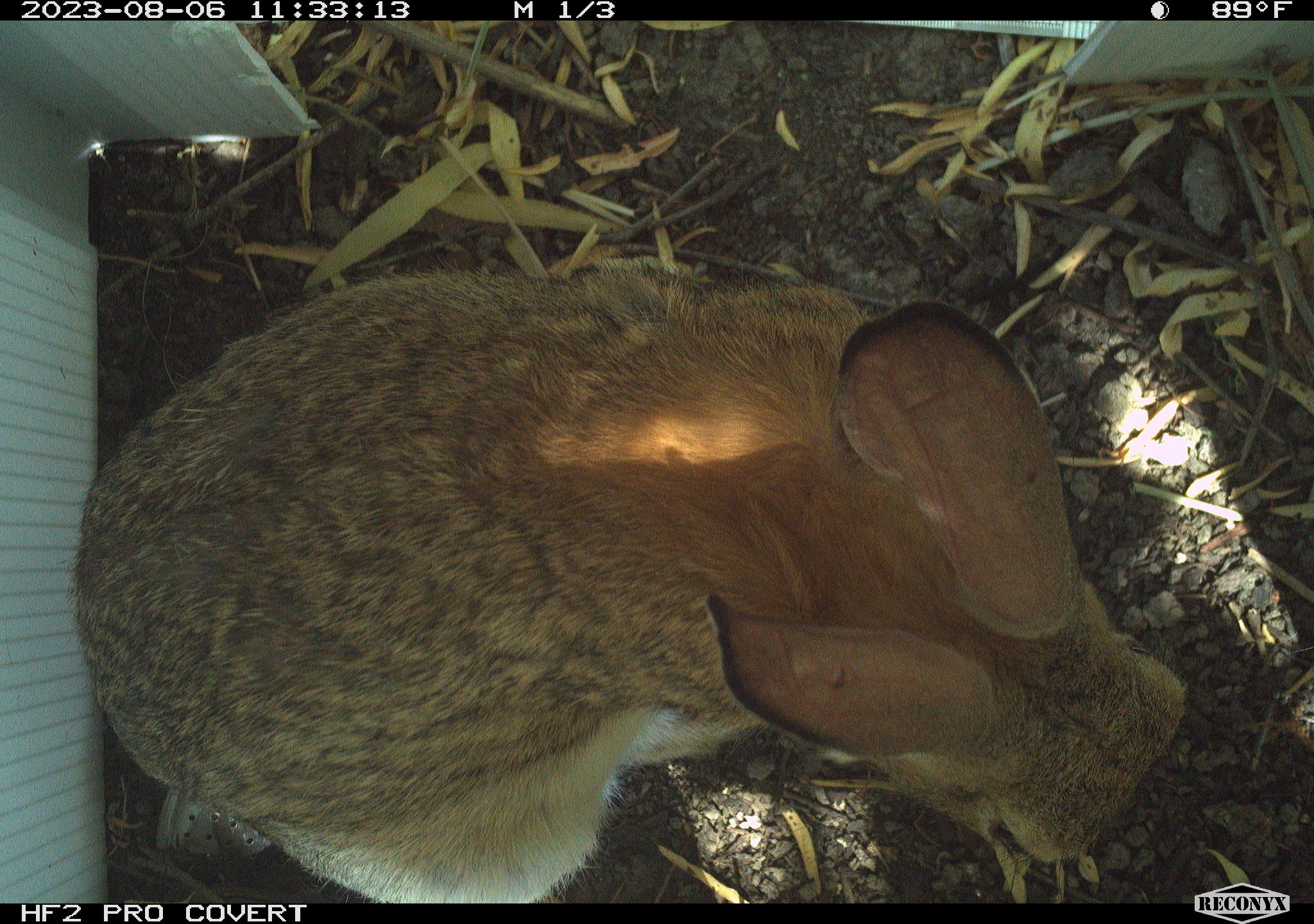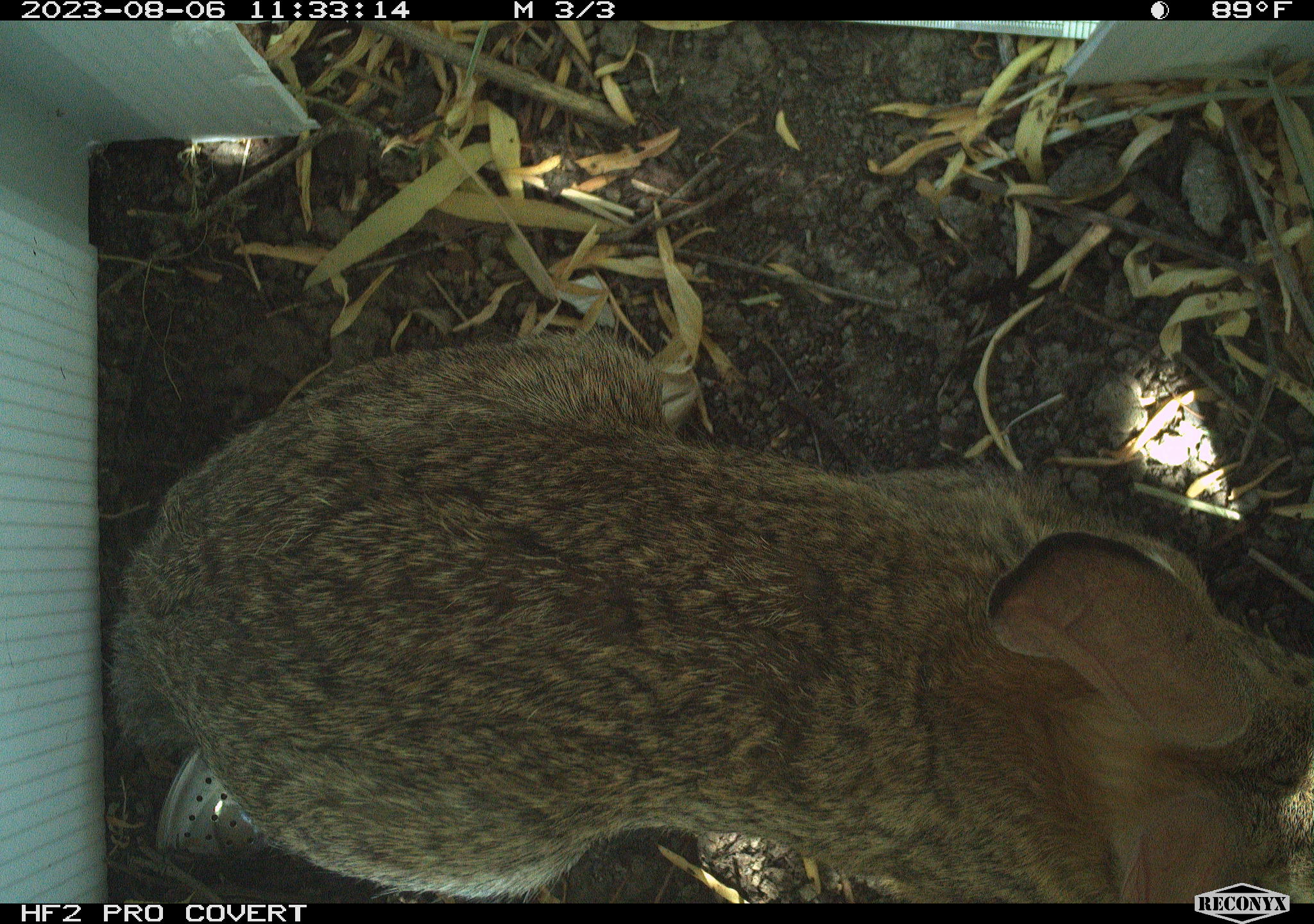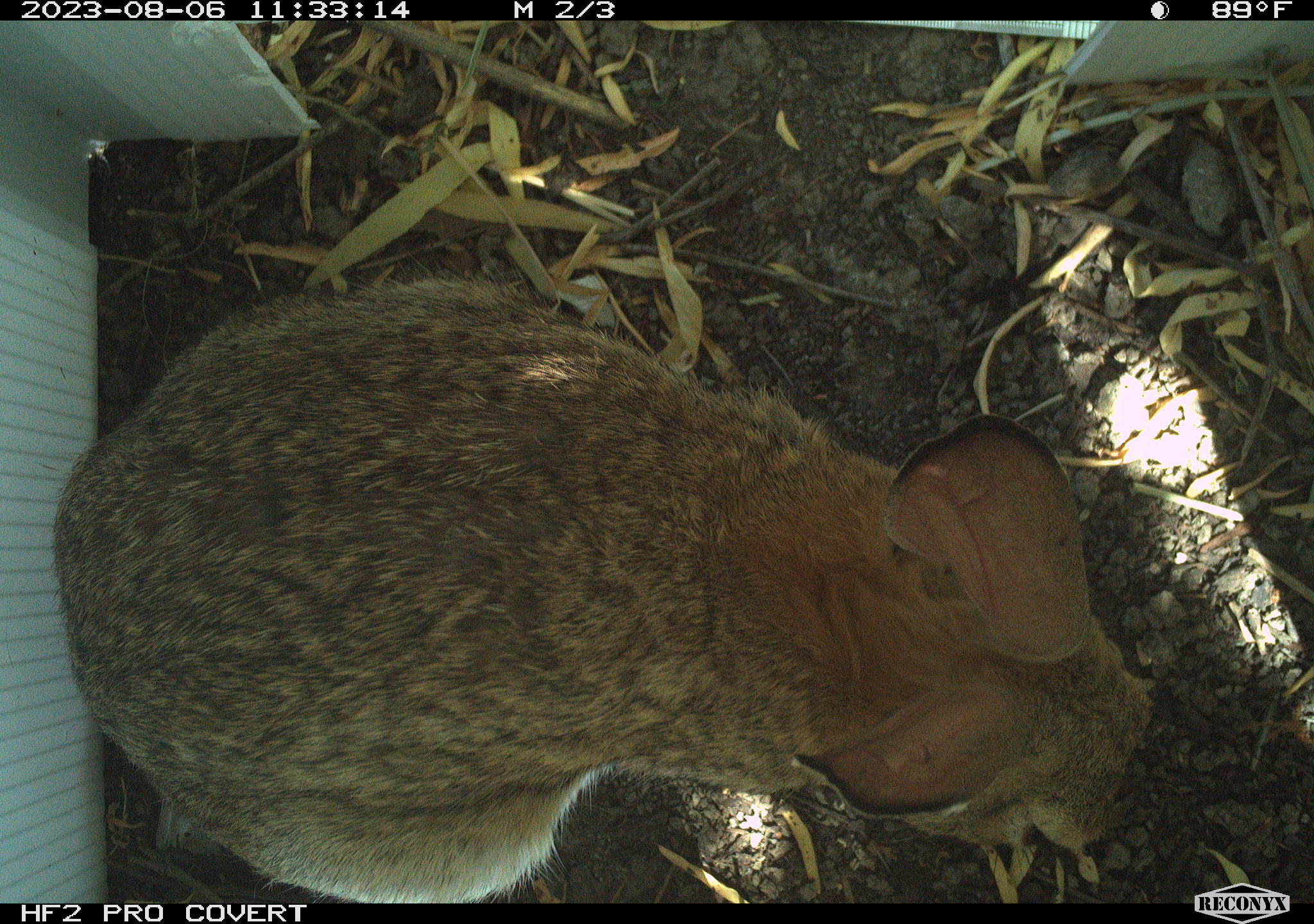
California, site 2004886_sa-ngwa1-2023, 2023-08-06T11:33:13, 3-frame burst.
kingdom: Animalia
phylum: Chordata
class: Mammalia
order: Lagomorpha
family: Leporidae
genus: Sylvilagus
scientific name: Sylvilagus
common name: cottontail rabbits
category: sylvilagus species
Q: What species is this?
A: Sylvilagus species (cottontail rabbits) (Sylvilagus).